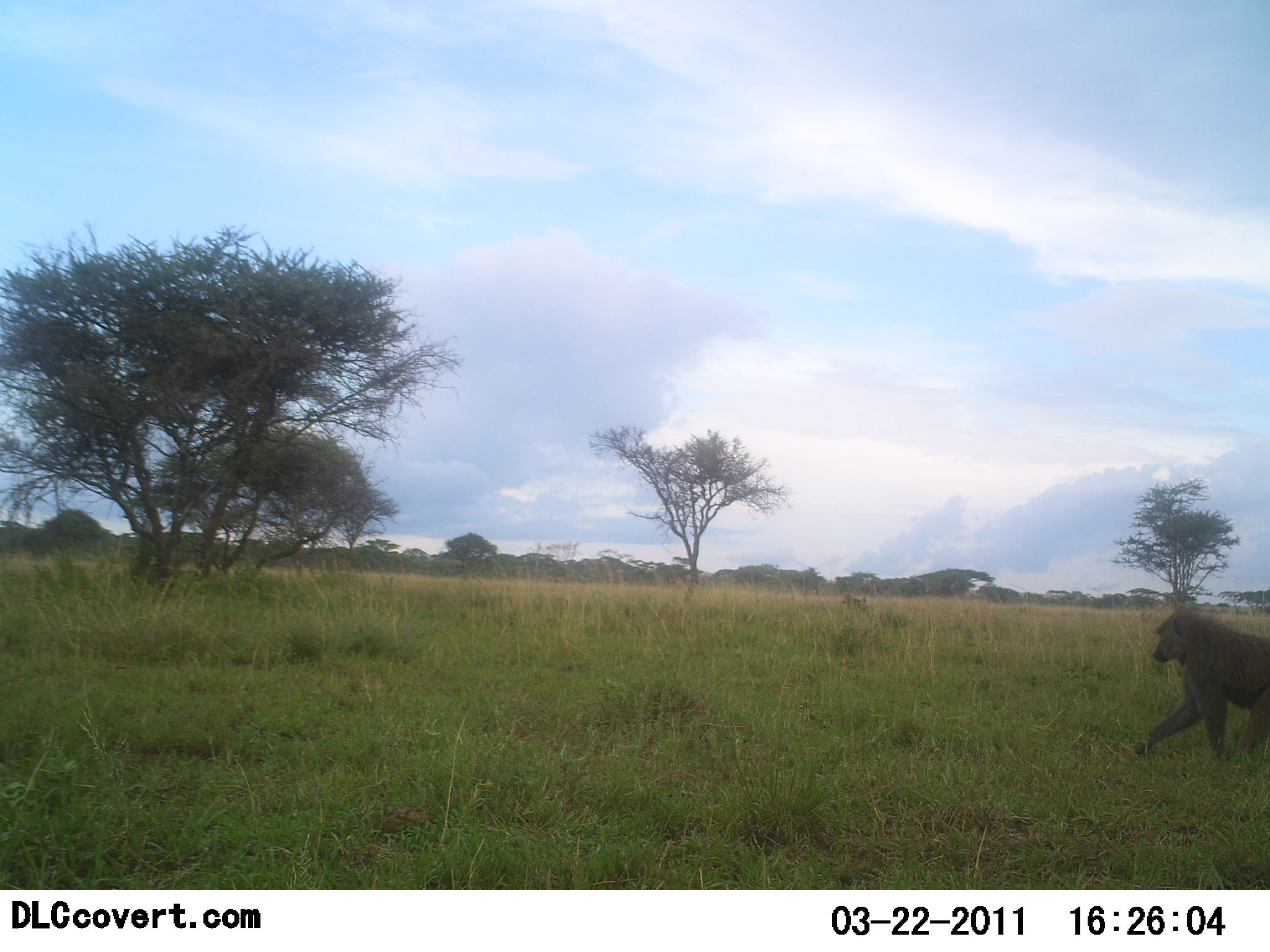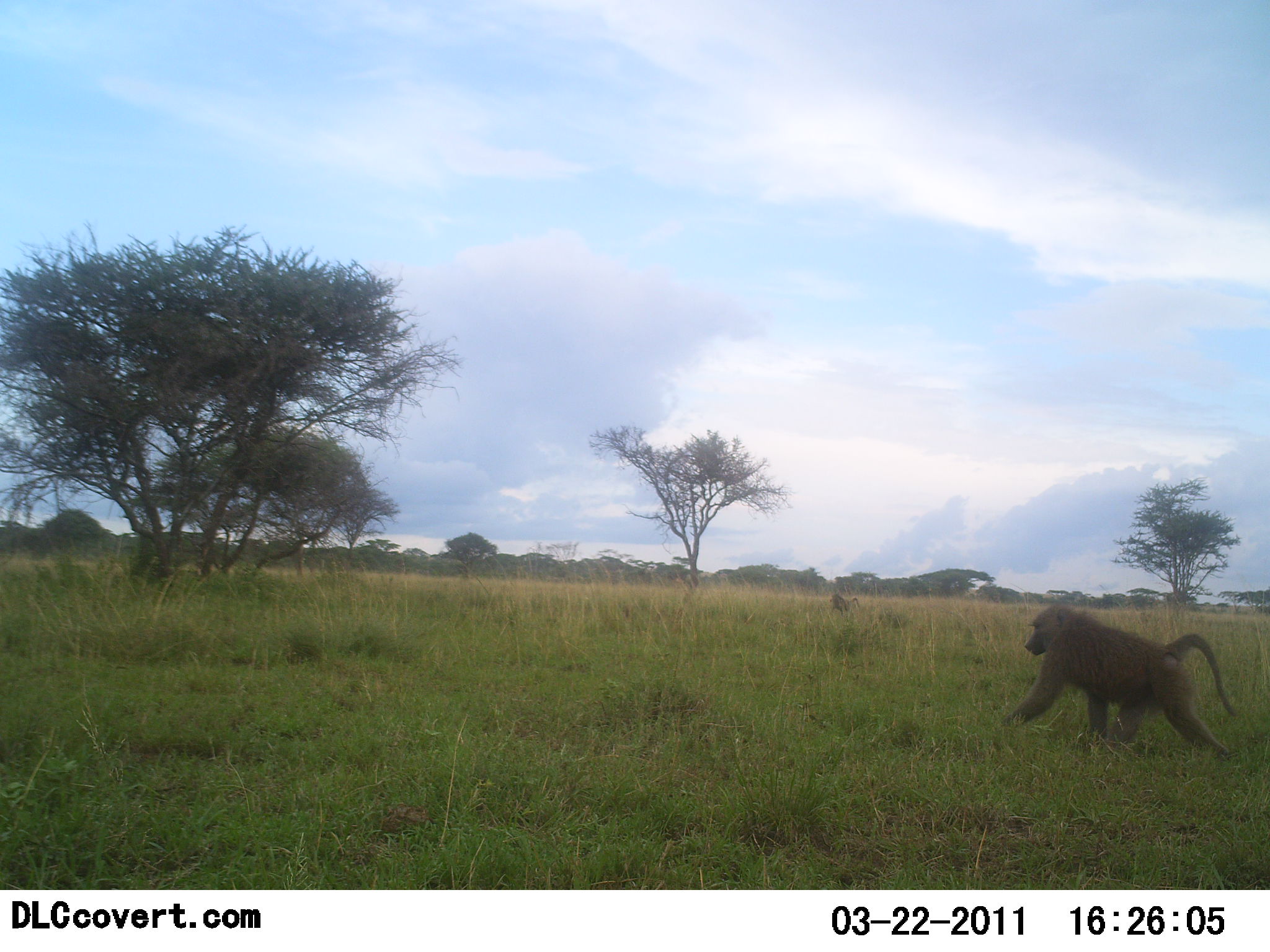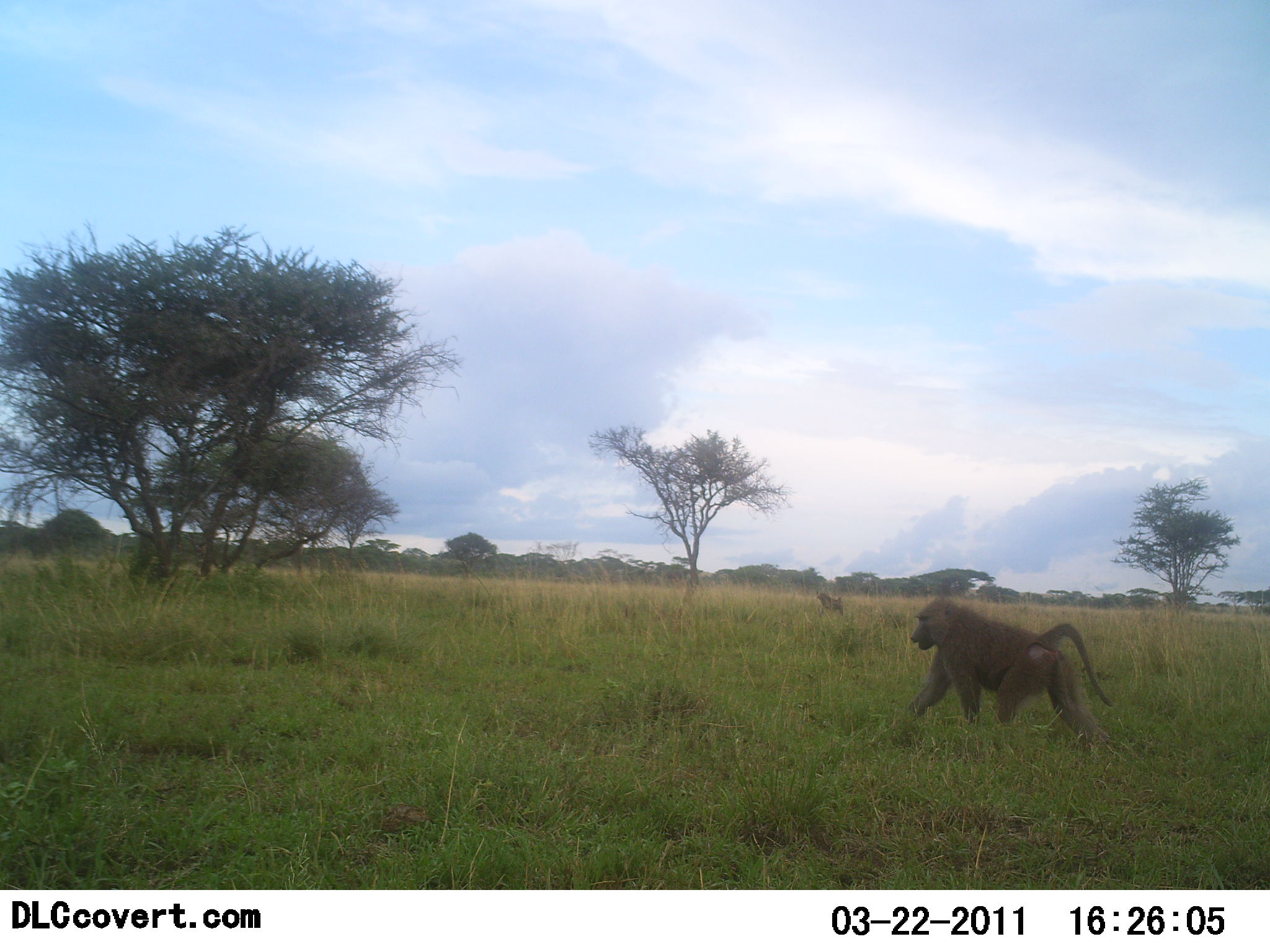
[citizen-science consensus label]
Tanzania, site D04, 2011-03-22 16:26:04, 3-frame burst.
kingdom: Animalia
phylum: Chordata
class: Mammalia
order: Primates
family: Cercopithecidae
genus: Papio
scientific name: Papio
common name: baboon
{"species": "baboon (Papio)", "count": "2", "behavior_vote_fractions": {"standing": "0%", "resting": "0%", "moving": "100%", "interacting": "0%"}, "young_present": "0%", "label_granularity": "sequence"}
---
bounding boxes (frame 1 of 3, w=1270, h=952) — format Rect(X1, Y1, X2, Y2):
animal: Rect(1136, 609, 1270, 762); Rect(840, 594, 868, 615)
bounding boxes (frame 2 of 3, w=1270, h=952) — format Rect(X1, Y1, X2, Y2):
animal: Rect(999, 602, 1241, 762); Rect(828, 592, 860, 616)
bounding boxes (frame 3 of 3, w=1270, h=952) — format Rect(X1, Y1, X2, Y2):
animal: Rect(903, 599, 1111, 746); Rect(815, 590, 846, 617)